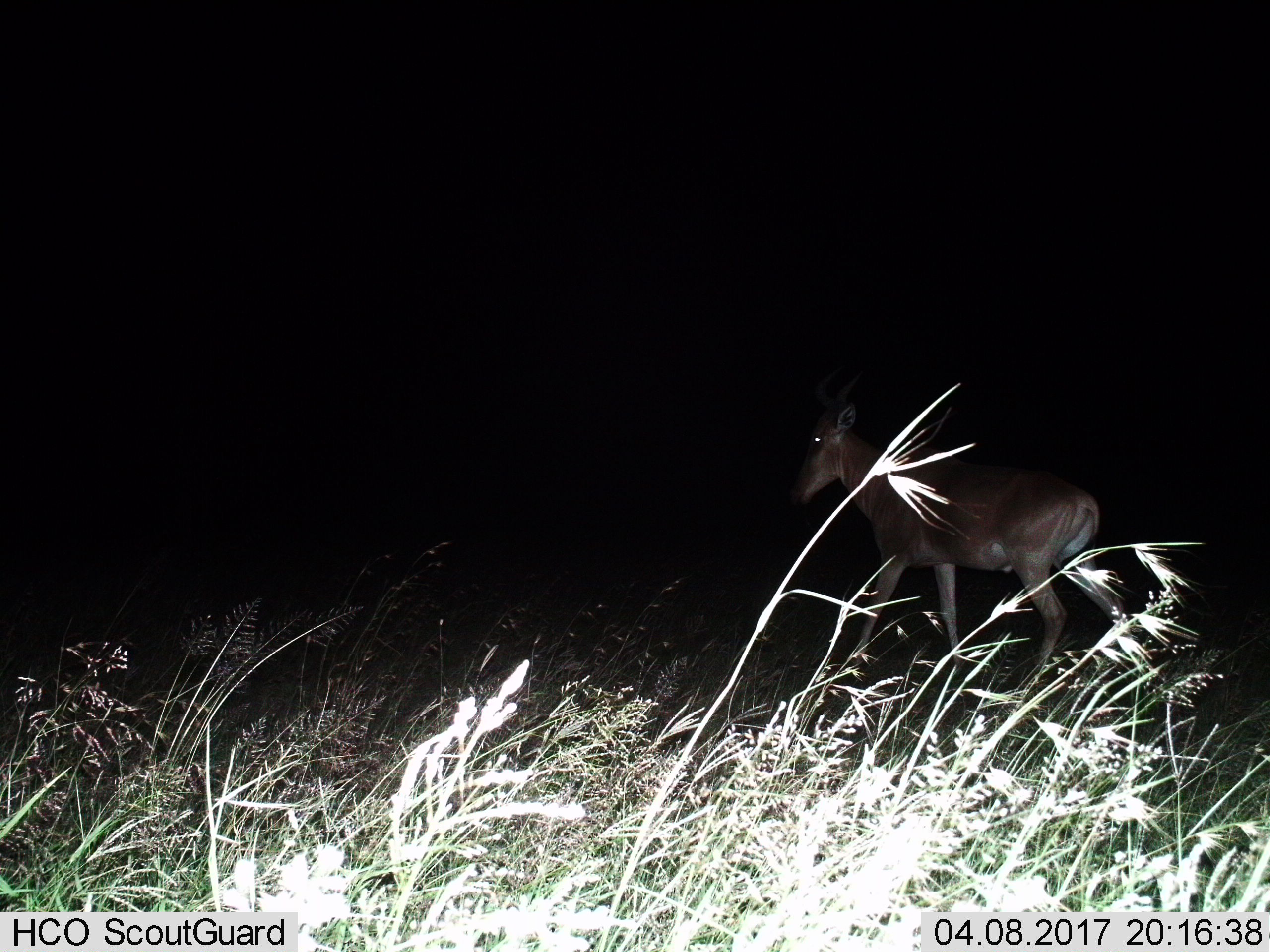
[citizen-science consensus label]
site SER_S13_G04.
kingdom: Animalia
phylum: Chordata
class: Mammalia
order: Artiodactyla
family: Bovidae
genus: Alcelaphus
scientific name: Alcelaphus buselaphus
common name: hartebeest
Hartebeest (Alcelaphus buselaphus), count 1. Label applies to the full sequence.